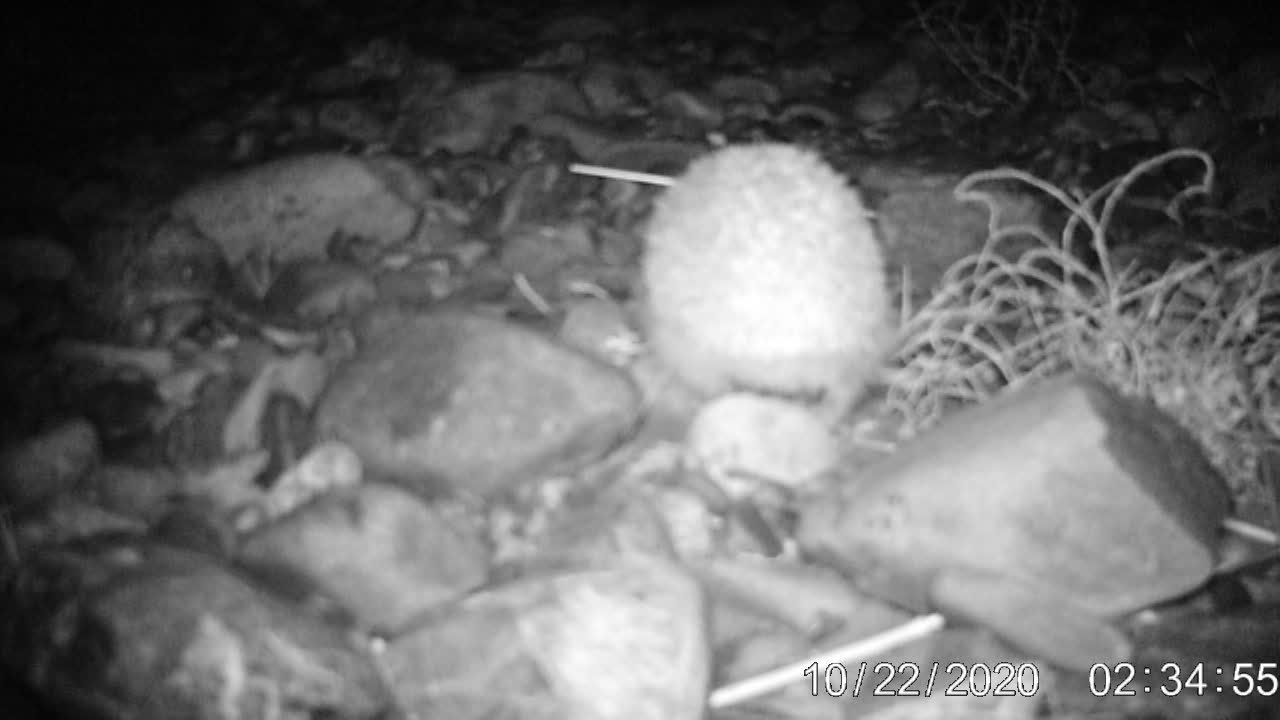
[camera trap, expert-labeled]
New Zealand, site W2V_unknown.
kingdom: Animalia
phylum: Chordata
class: Mammalia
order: Eulipotyphla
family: Erinaceidae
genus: Erinaceus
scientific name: Erinaceus europaeus europaeus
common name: european hedgehog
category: hedgehog